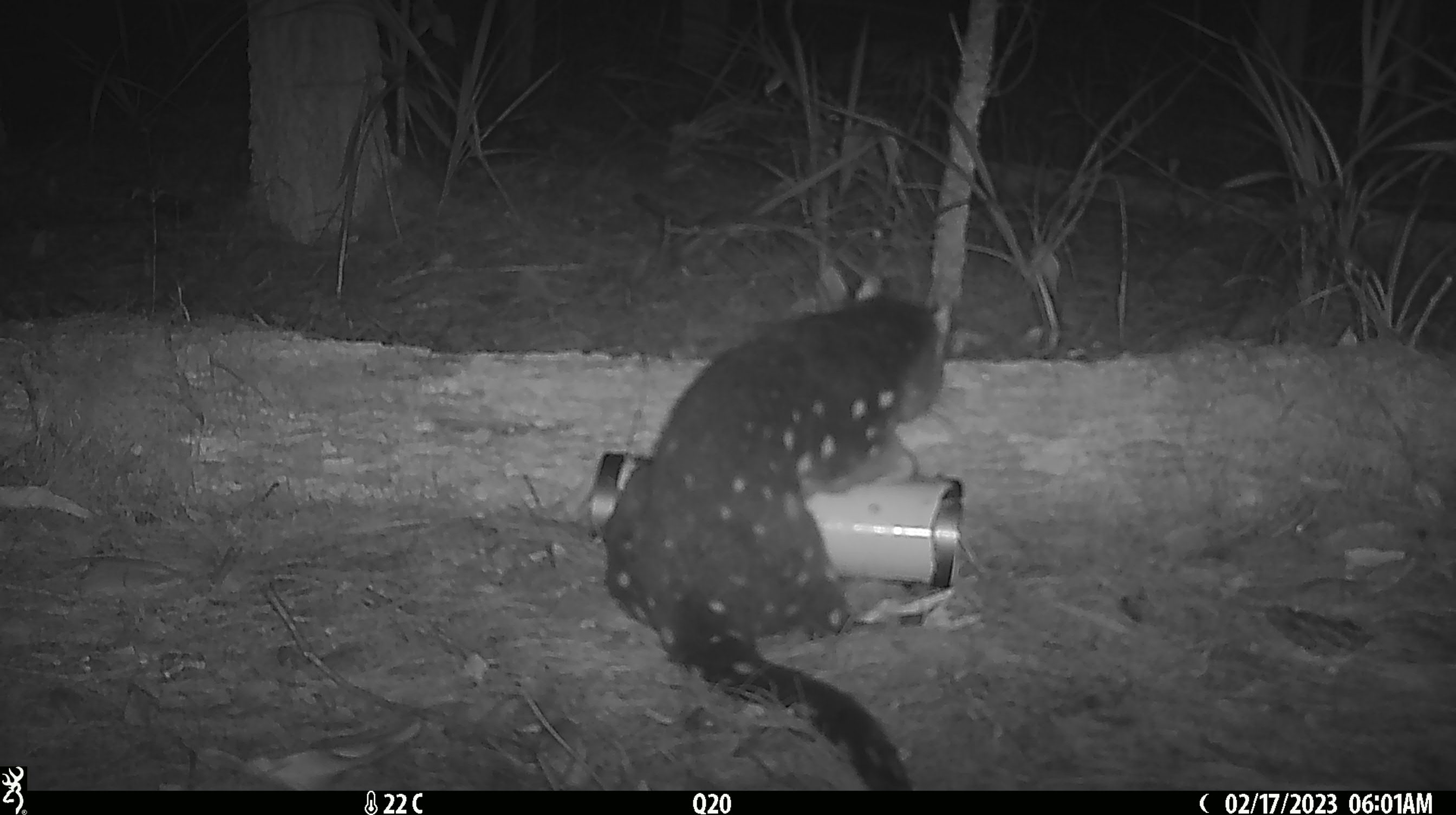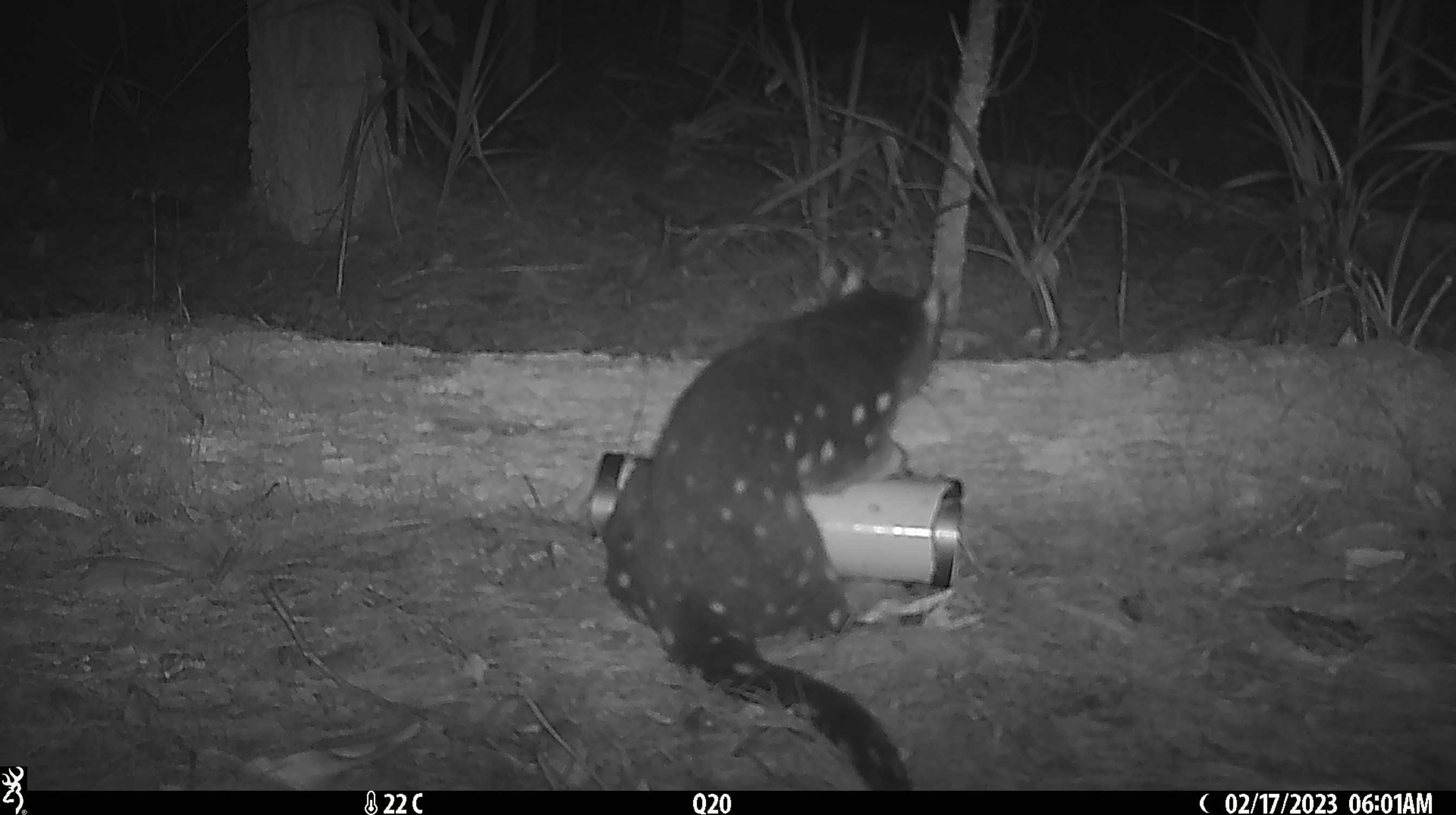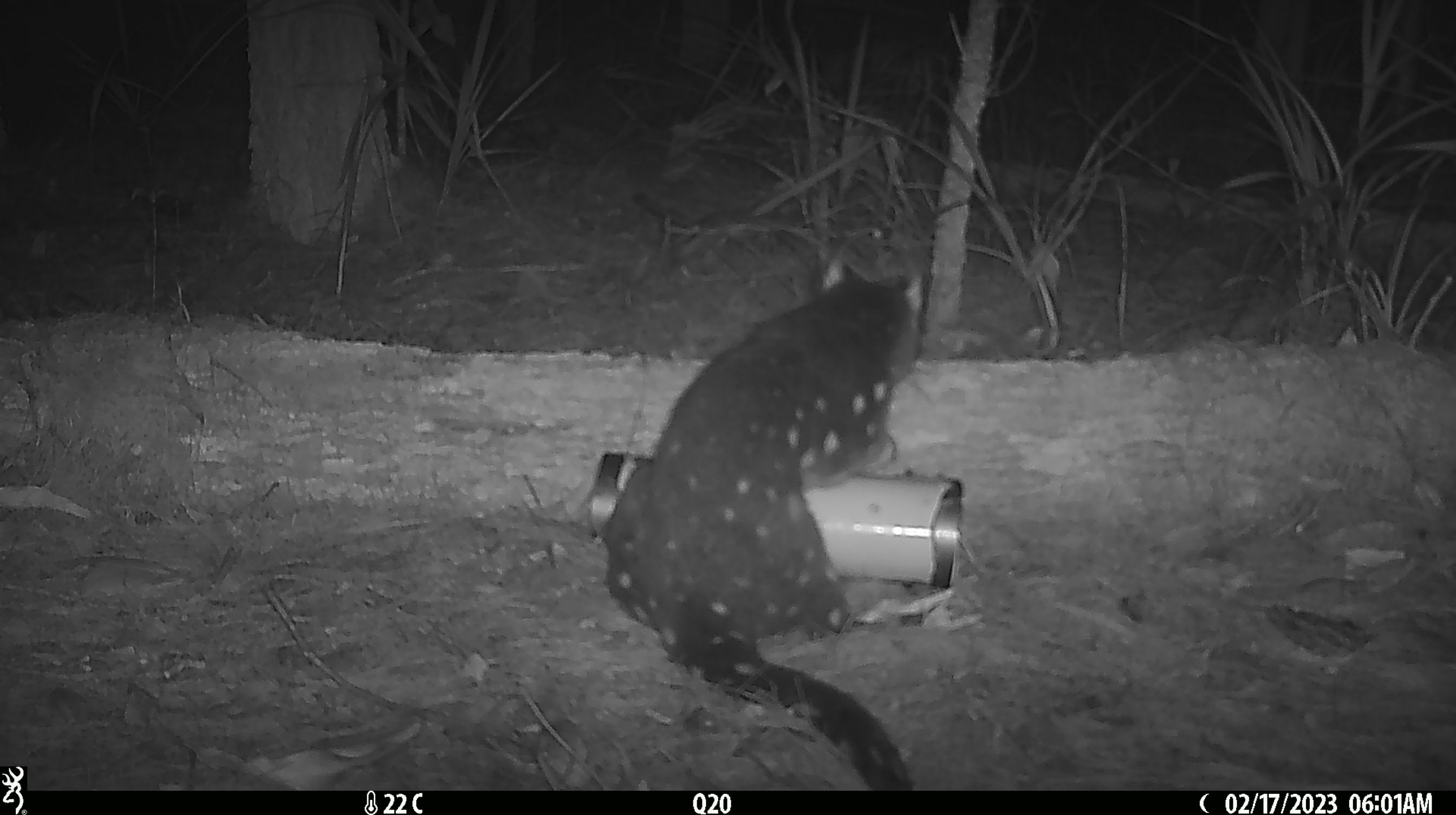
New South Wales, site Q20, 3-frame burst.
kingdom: Animalia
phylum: Chordata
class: Mammalia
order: Dasyuromorphia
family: Dasyuridae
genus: Dasyurus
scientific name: Dasyurus maculatus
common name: spotted-tailed quoll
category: quoll